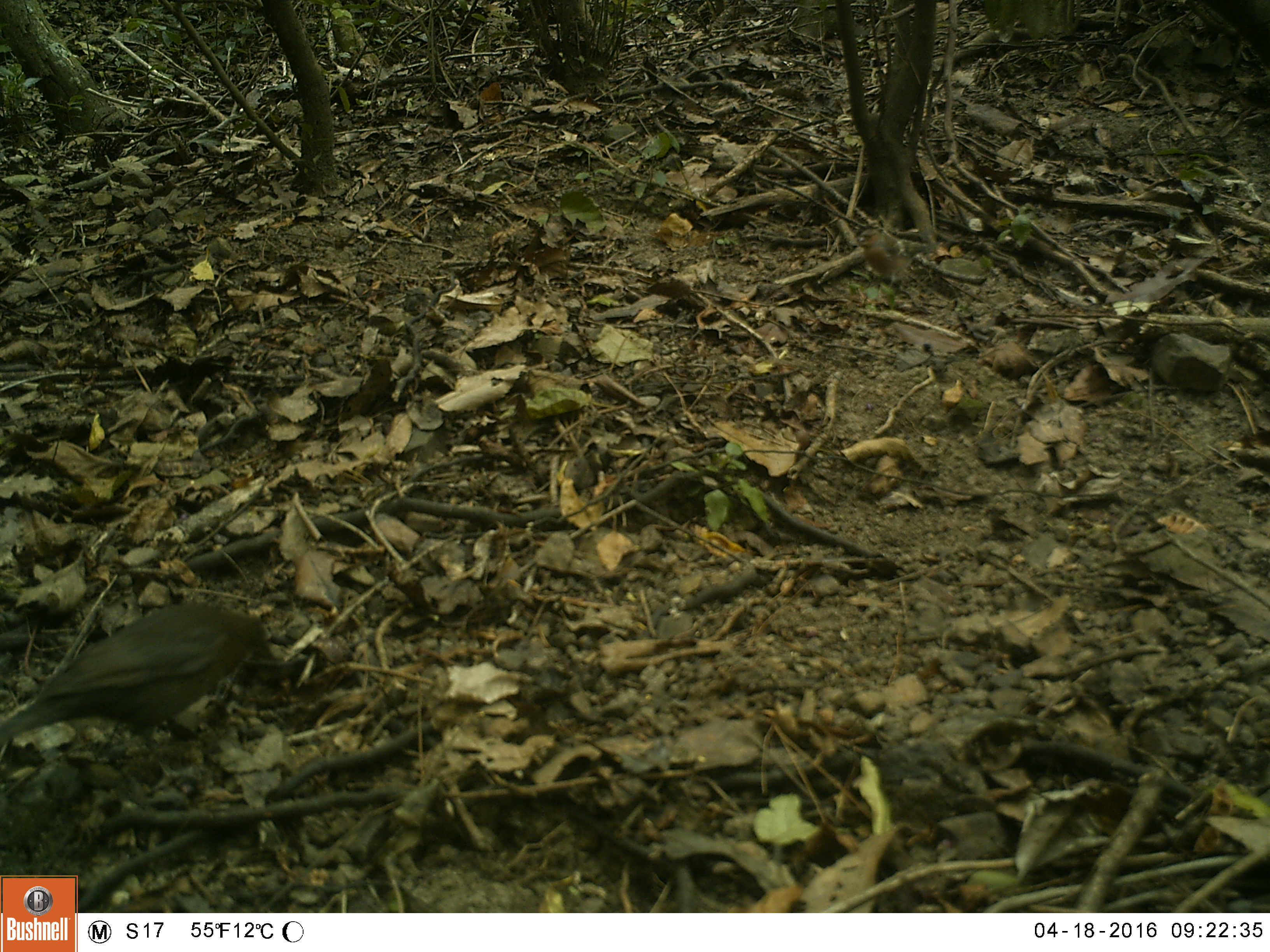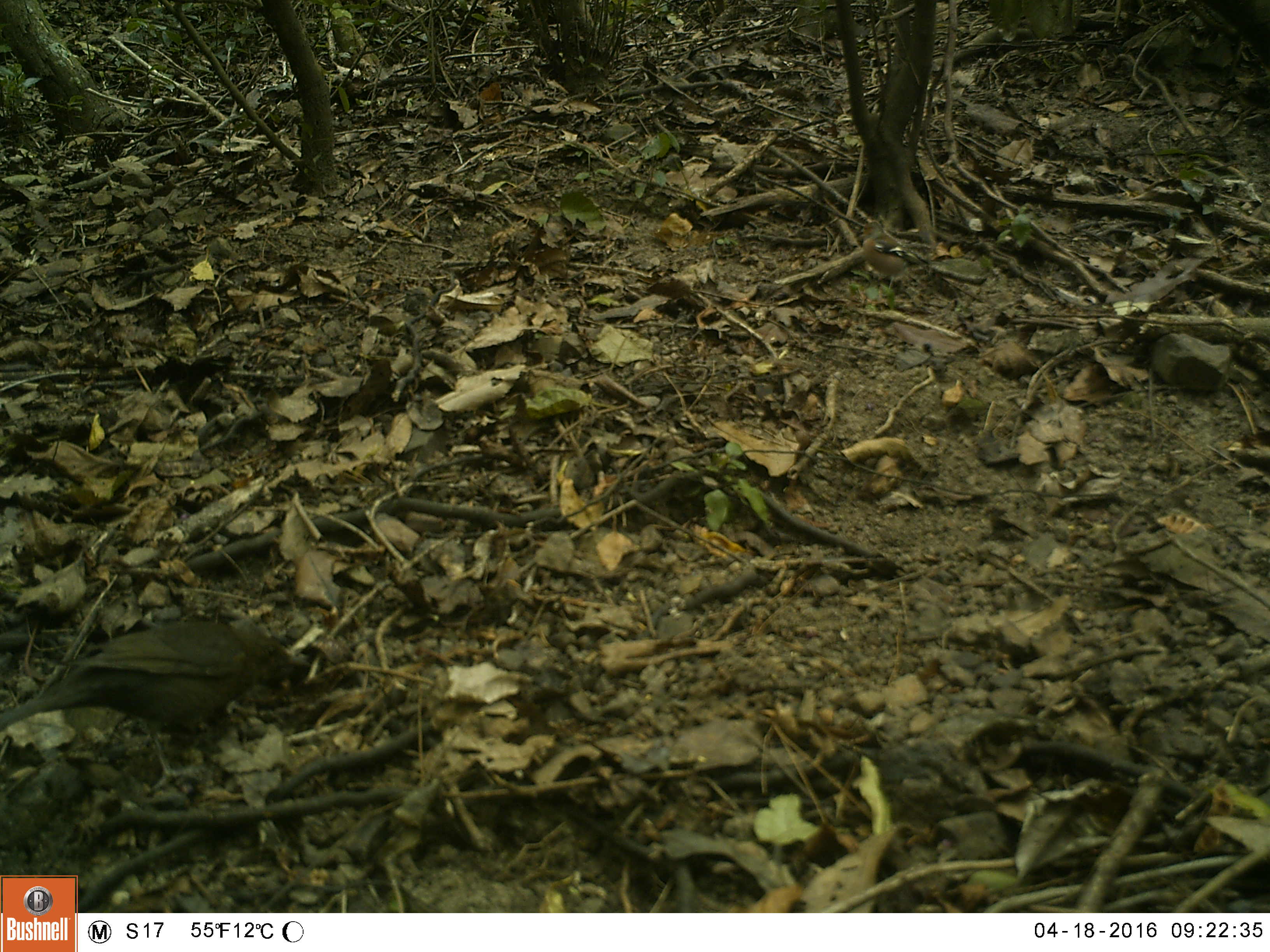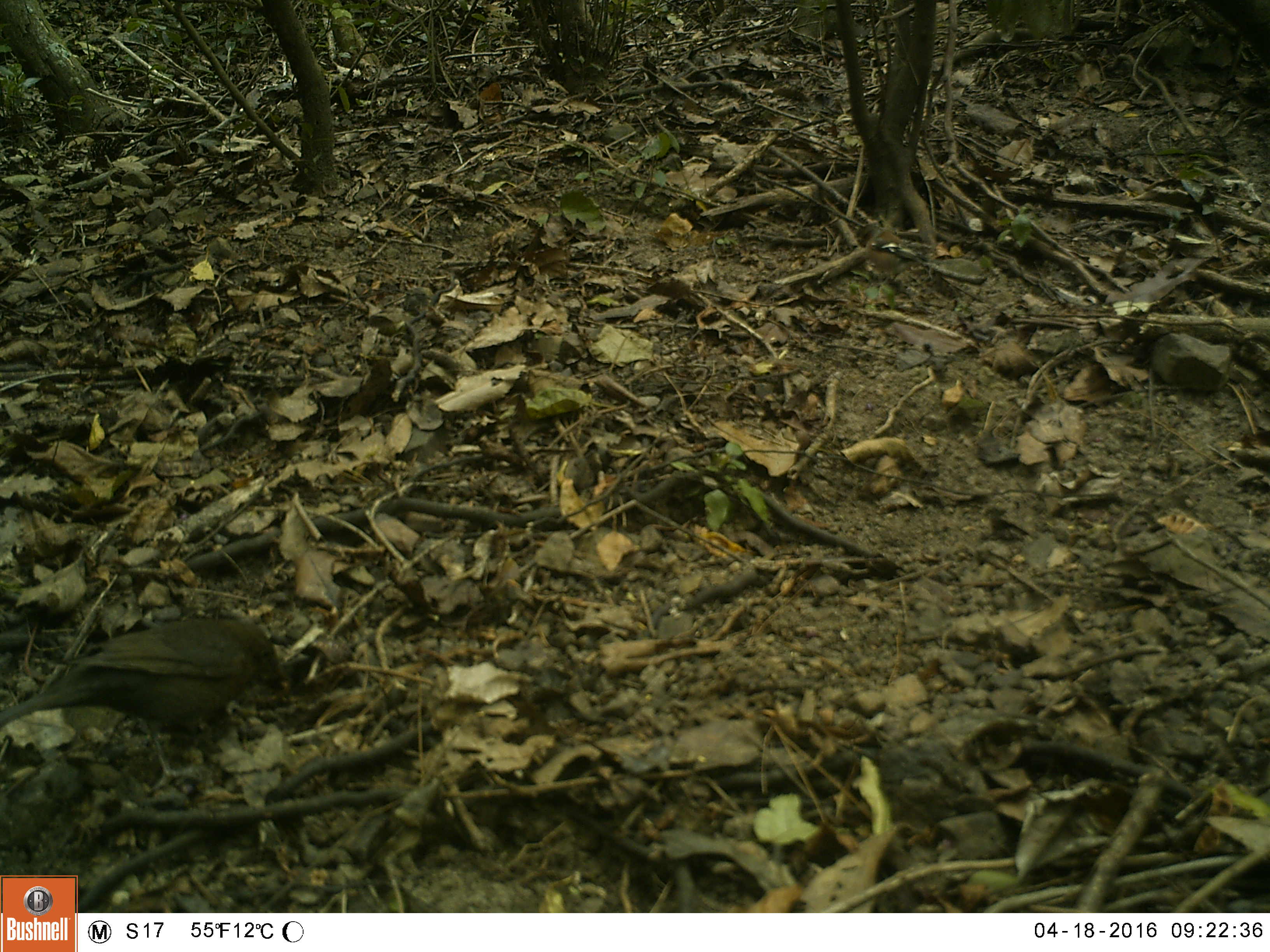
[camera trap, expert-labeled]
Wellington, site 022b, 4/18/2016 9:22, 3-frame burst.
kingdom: Animalia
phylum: Chordata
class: Aves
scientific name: Aves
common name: bird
Bird (Aves).